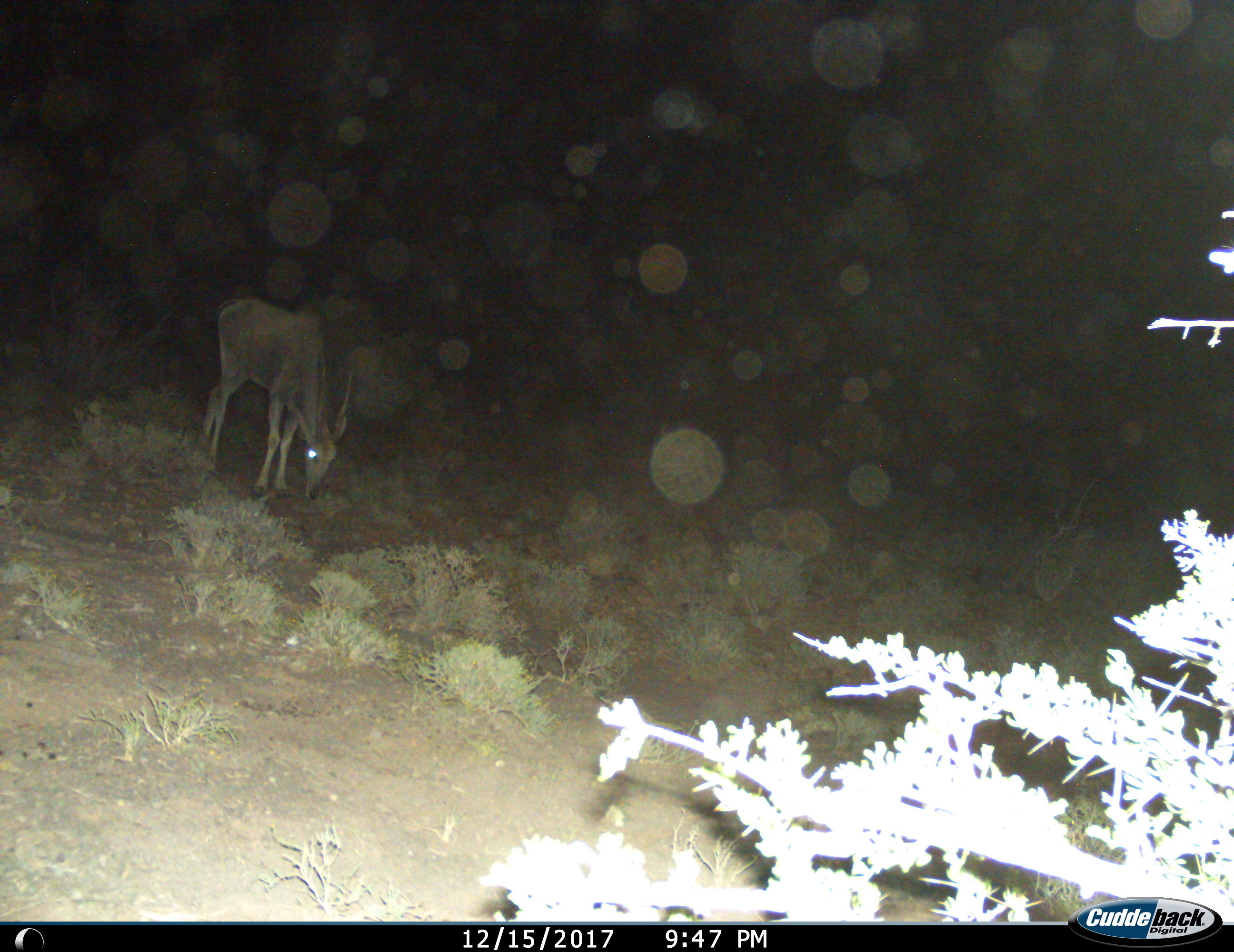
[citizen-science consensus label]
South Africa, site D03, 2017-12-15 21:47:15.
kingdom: Animalia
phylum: Chordata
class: Mammalia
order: Artiodactyla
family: Bovidae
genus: Tragelaphus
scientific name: Tragelaphus oryx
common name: eland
Eland (Tragelaphus oryx), count 1. Behavior (volunteer vote fractions): standing 29%, resting 0%, moving 0%, interacting 0%. Young present (vote fraction): 14%. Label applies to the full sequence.